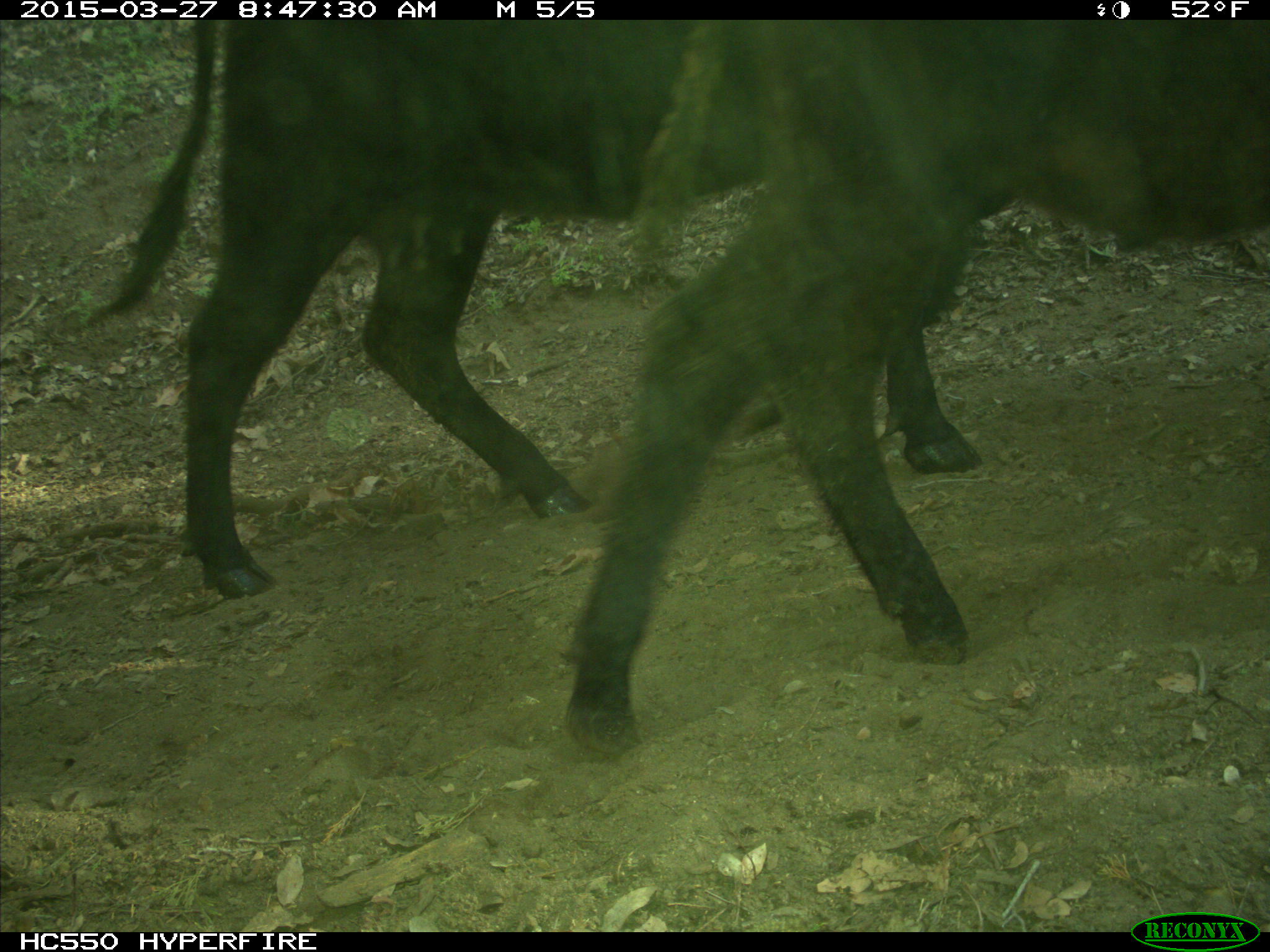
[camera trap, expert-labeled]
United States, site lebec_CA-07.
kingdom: Animalia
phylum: Chordata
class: Mammalia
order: Artiodactyla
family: Bovidae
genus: Bos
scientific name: Bos taurus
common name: domestic cow